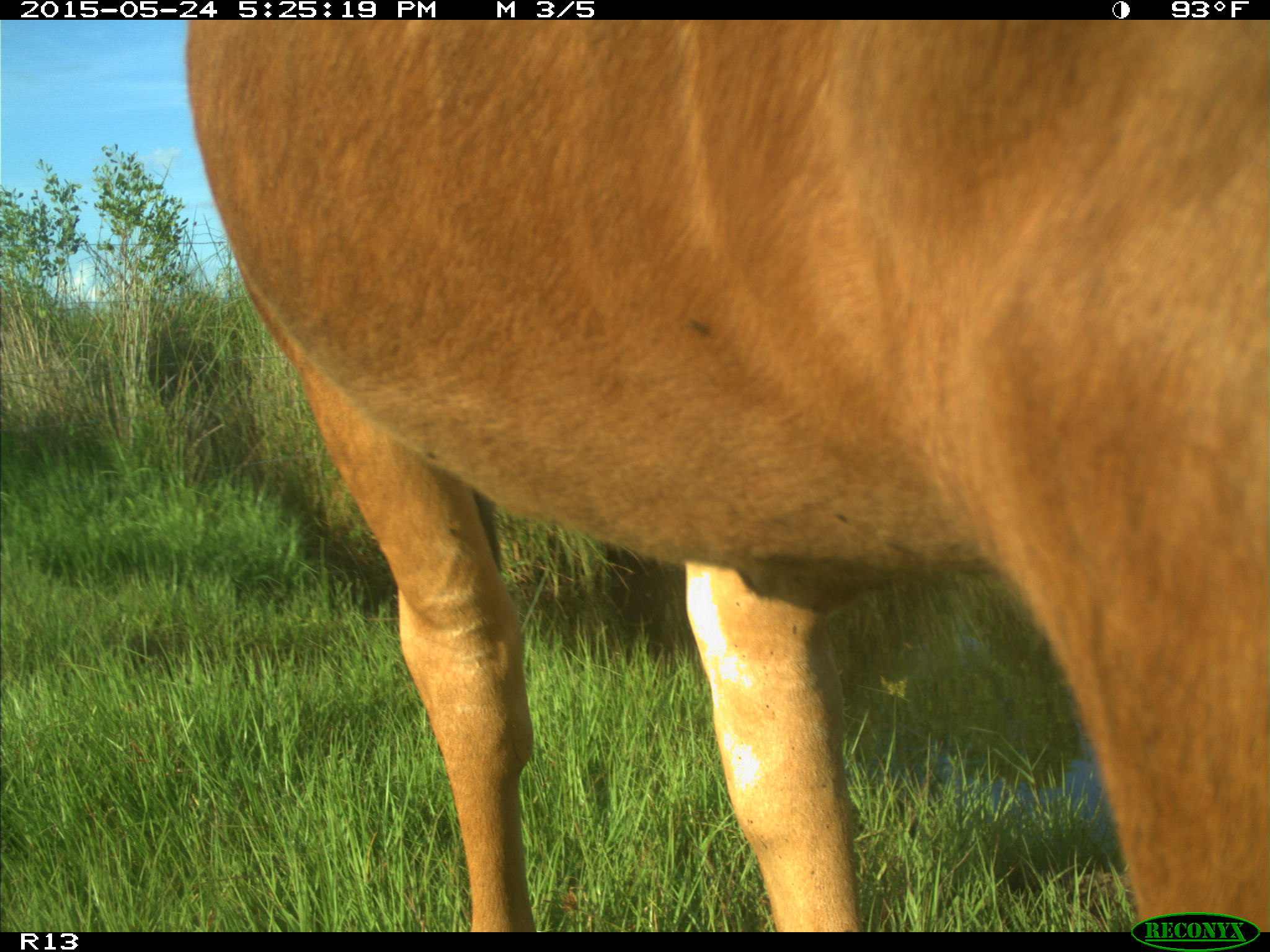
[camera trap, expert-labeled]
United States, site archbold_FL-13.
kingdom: Animalia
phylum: Chordata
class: Mammalia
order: Artiodactyla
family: Bovidae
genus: Bos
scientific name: Bos taurus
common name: domestic cow